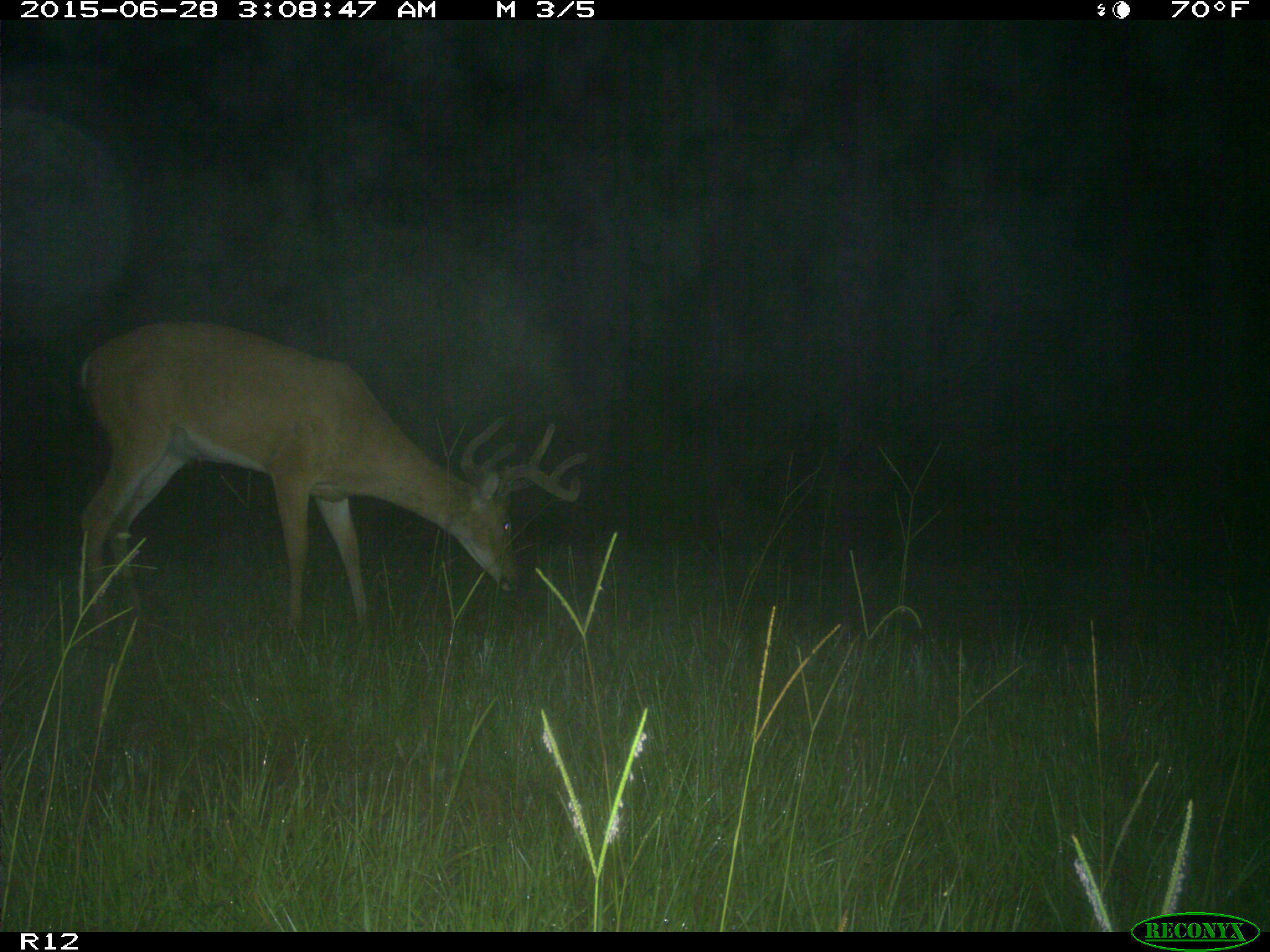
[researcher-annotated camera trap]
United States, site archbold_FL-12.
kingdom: Animalia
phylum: Chordata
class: Mammalia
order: Artiodactyla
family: Cervidae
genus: Odocoileus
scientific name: Odocoileus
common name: deer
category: unidentified deer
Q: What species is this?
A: Unidentified deer (deer) (Odocoileus).